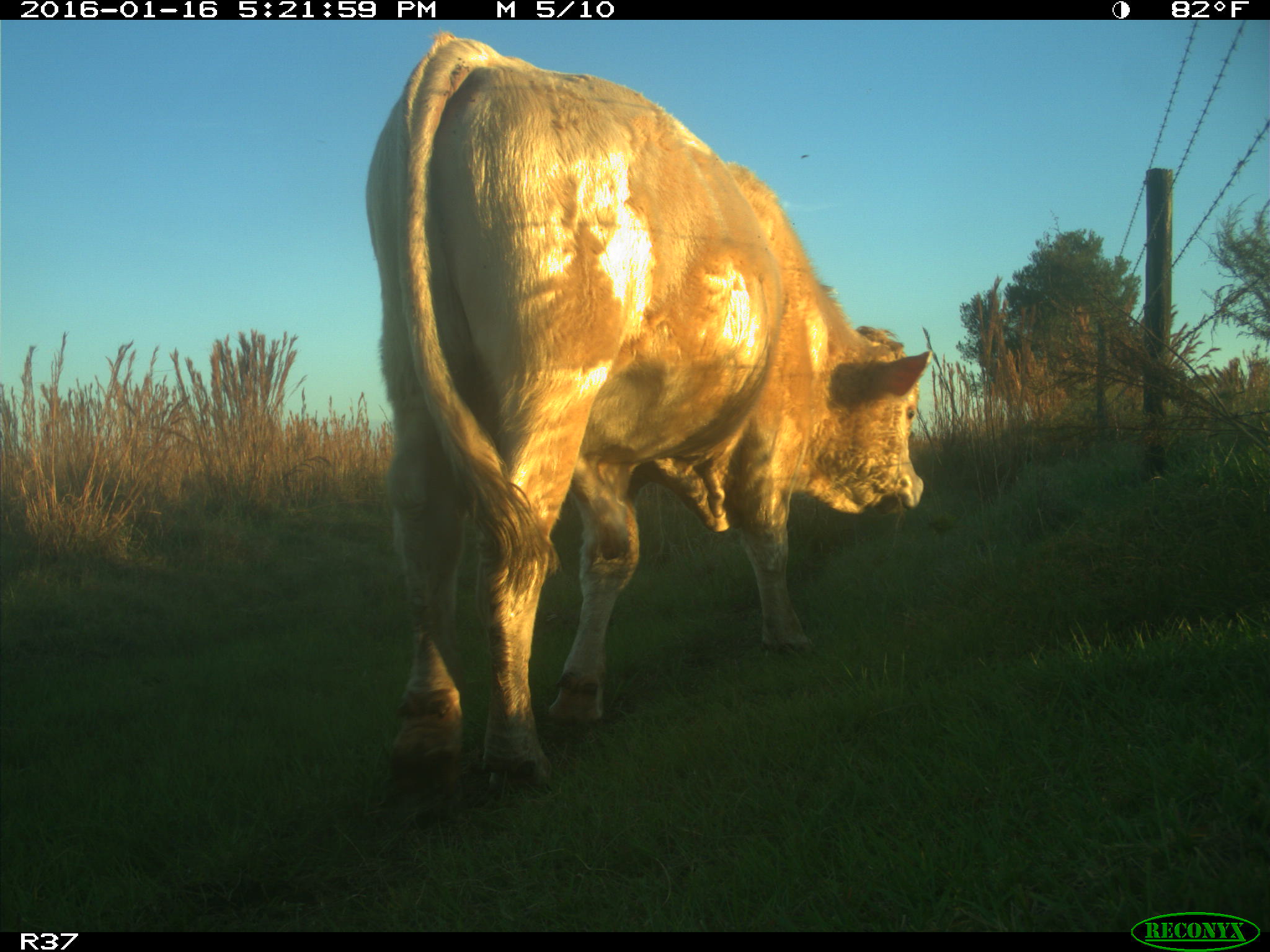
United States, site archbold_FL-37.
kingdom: Animalia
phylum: Chordata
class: Mammalia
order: Artiodactyla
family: Bovidae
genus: Bos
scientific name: Bos taurus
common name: domestic cow